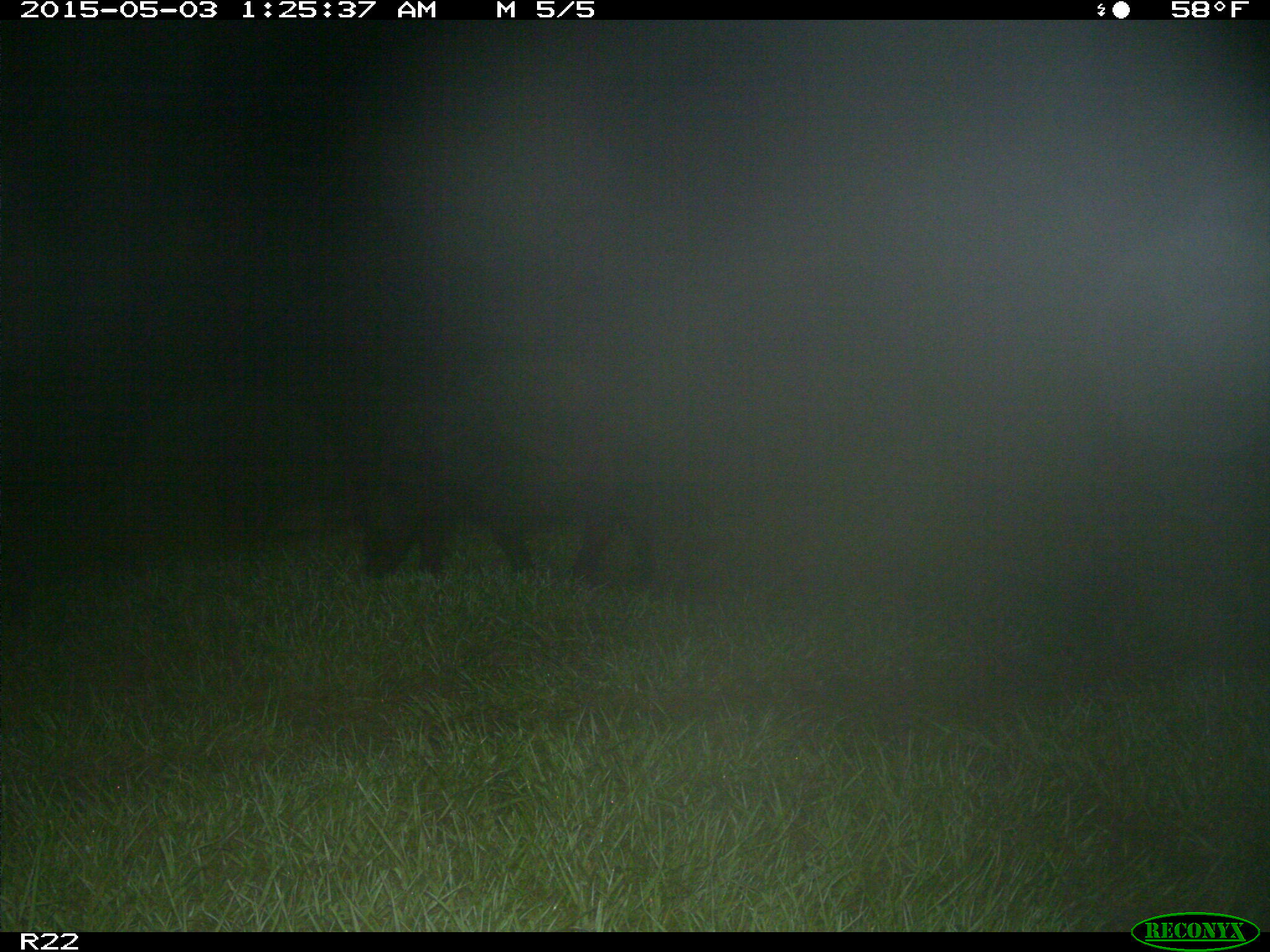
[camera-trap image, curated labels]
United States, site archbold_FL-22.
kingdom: Animalia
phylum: Chordata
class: Mammalia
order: Artiodactyla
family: Suidae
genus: Sus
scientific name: Sus scrofa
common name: wild boar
Sus scrofa (wild boar).